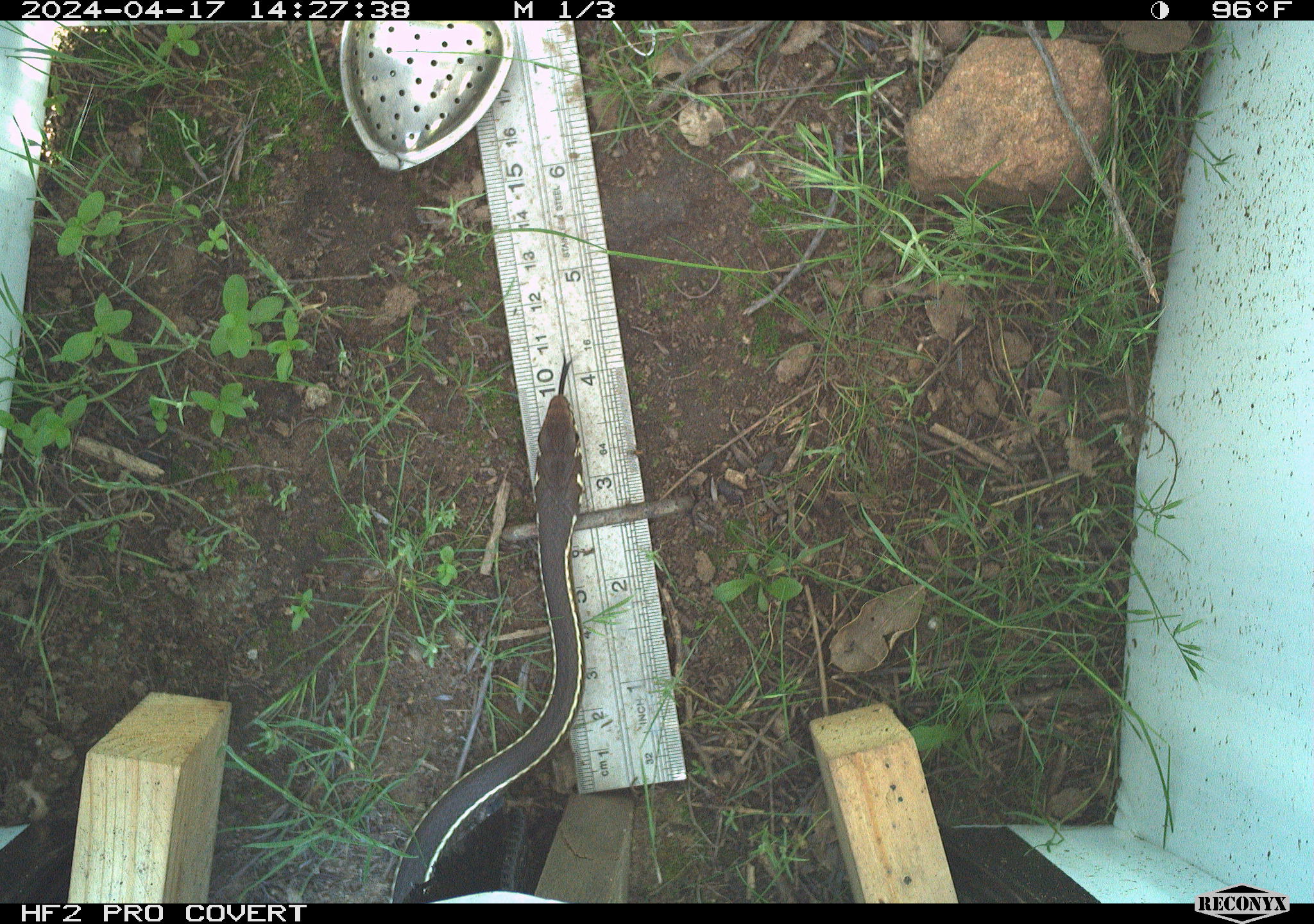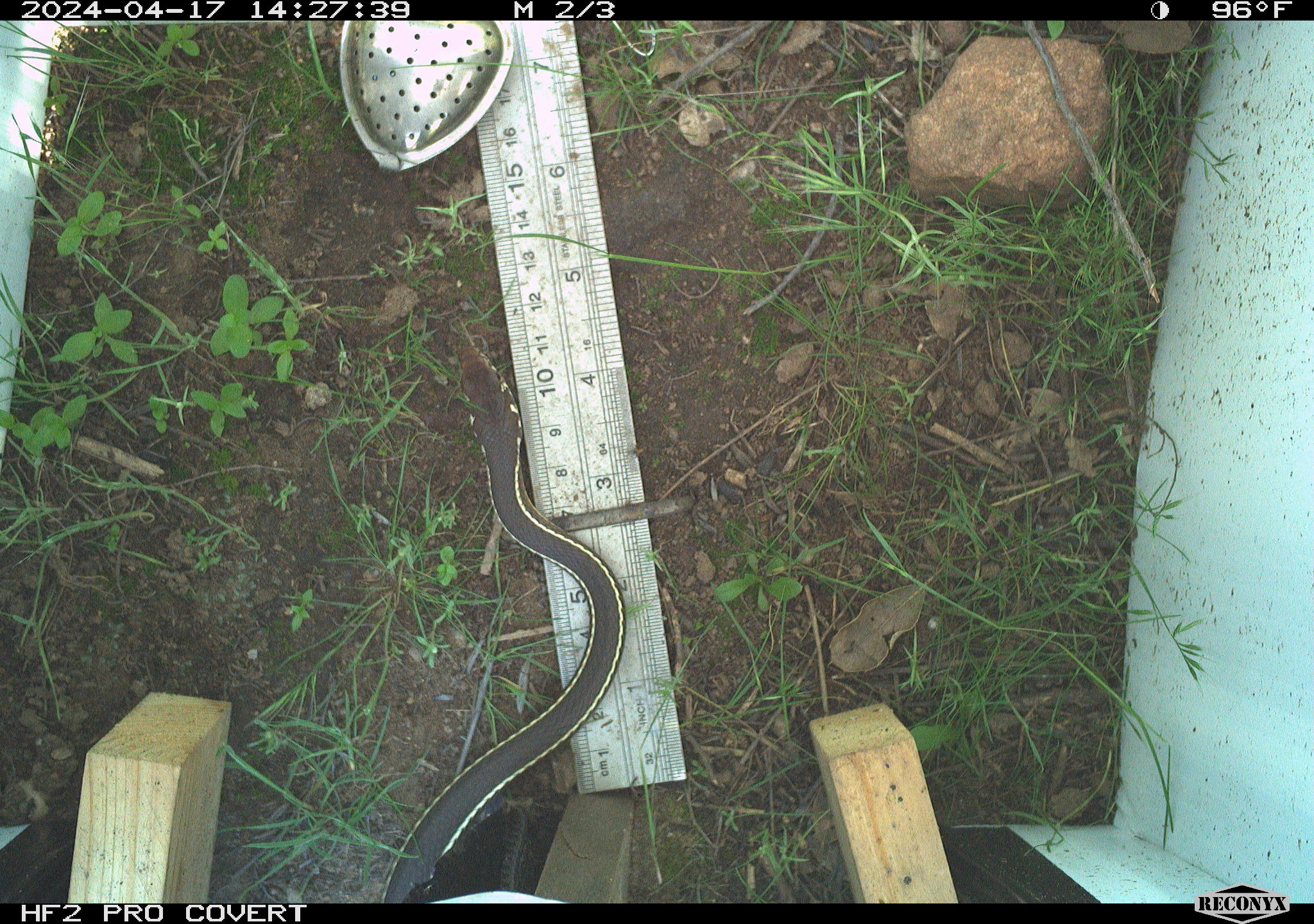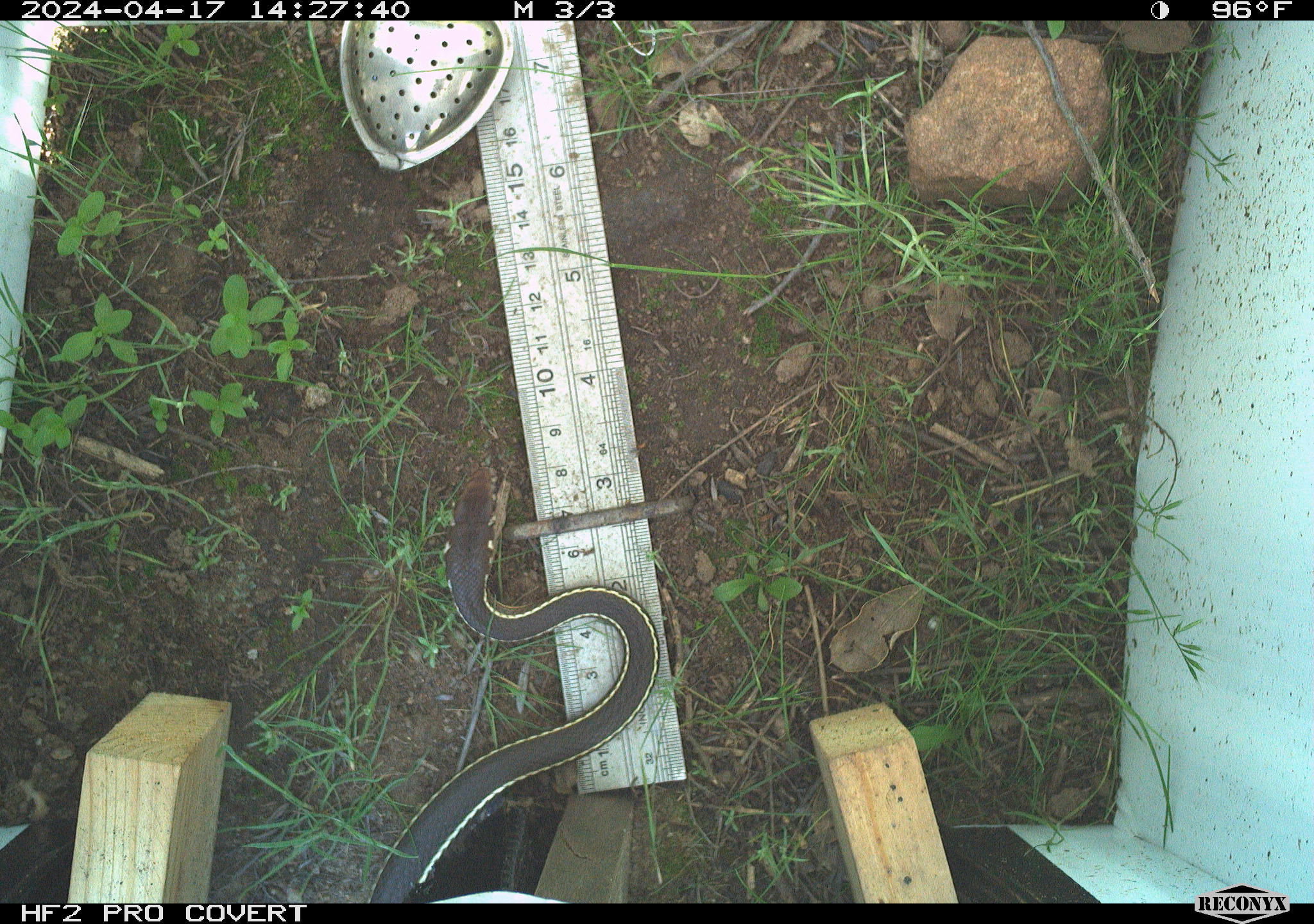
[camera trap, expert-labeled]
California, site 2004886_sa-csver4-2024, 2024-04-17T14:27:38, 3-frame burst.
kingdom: Animalia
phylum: Chordata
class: Reptilia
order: Squamata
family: Colubridae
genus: Coluber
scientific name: Coluber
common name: north american racers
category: coluber species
Coluber species (north american racers) (Coluber).